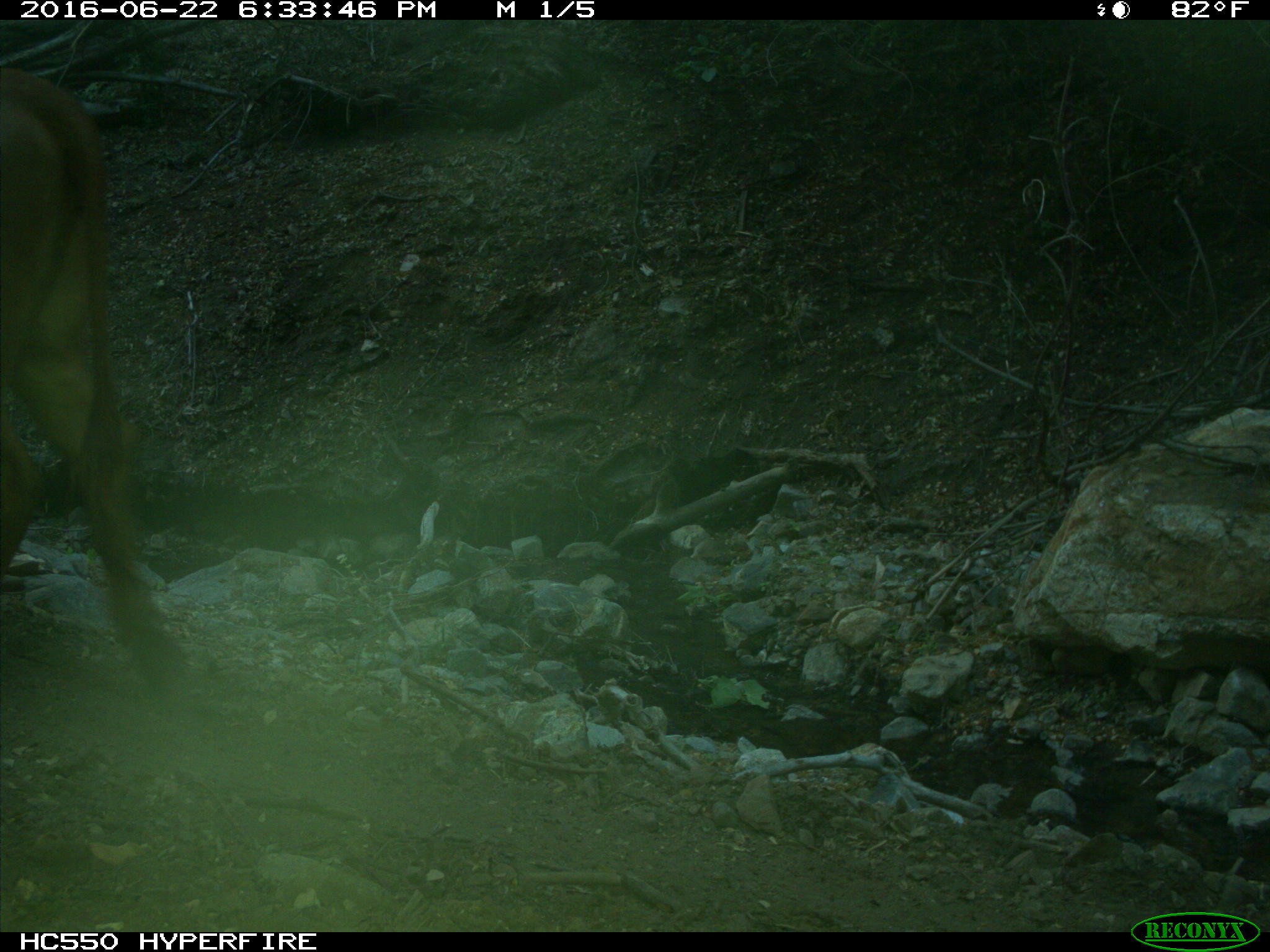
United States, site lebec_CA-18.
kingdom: Animalia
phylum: Chordata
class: Mammalia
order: Artiodactyla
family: Bovidae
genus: Bos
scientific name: Bos taurus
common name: domestic cow